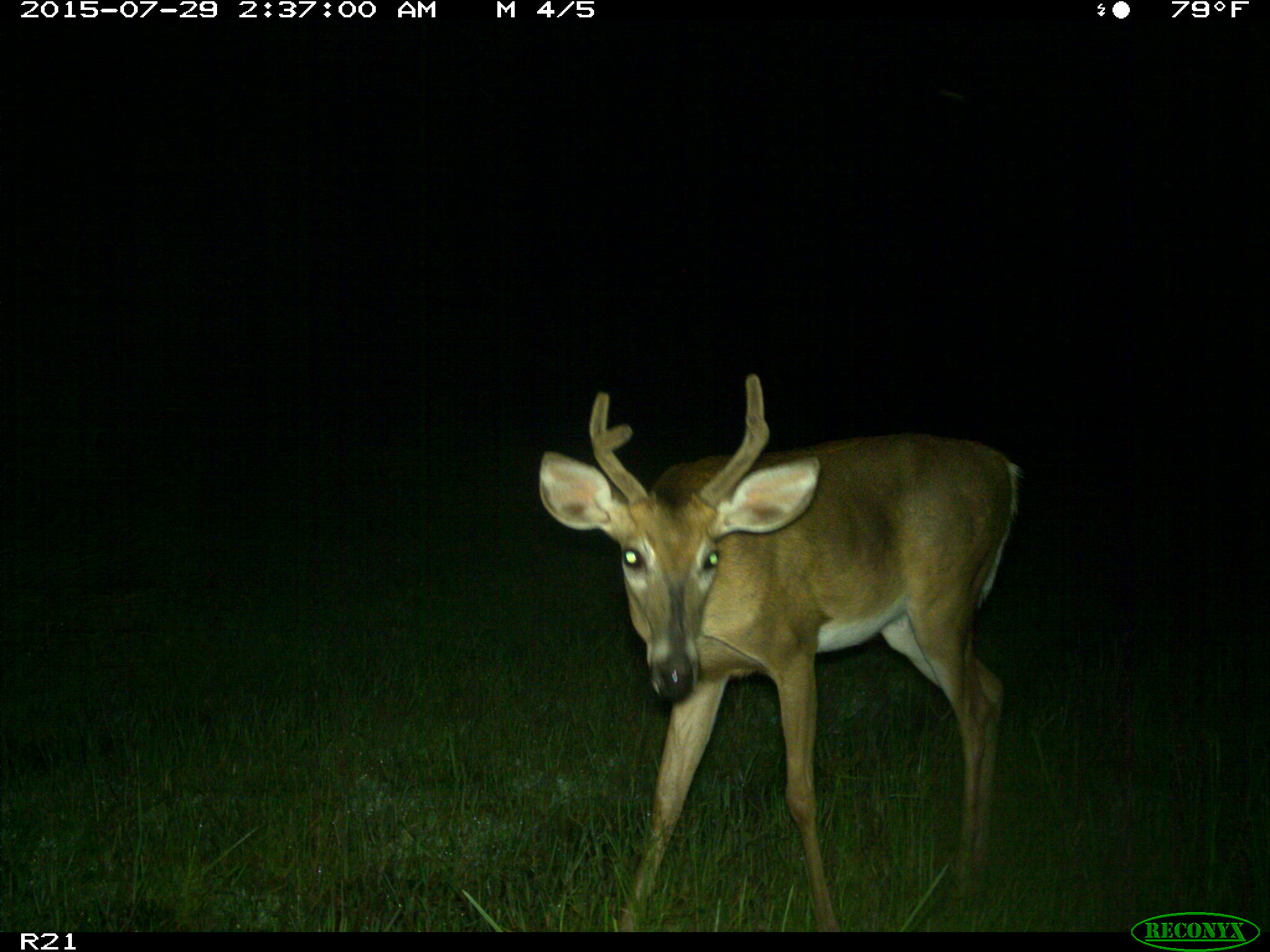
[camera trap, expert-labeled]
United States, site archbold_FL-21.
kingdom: Animalia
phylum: Chordata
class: Mammalia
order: Artiodactyla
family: Cervidae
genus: Odocoileus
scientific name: Odocoileus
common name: deer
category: unidentified deer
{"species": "unidentified deer (deer) (Odocoileus)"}